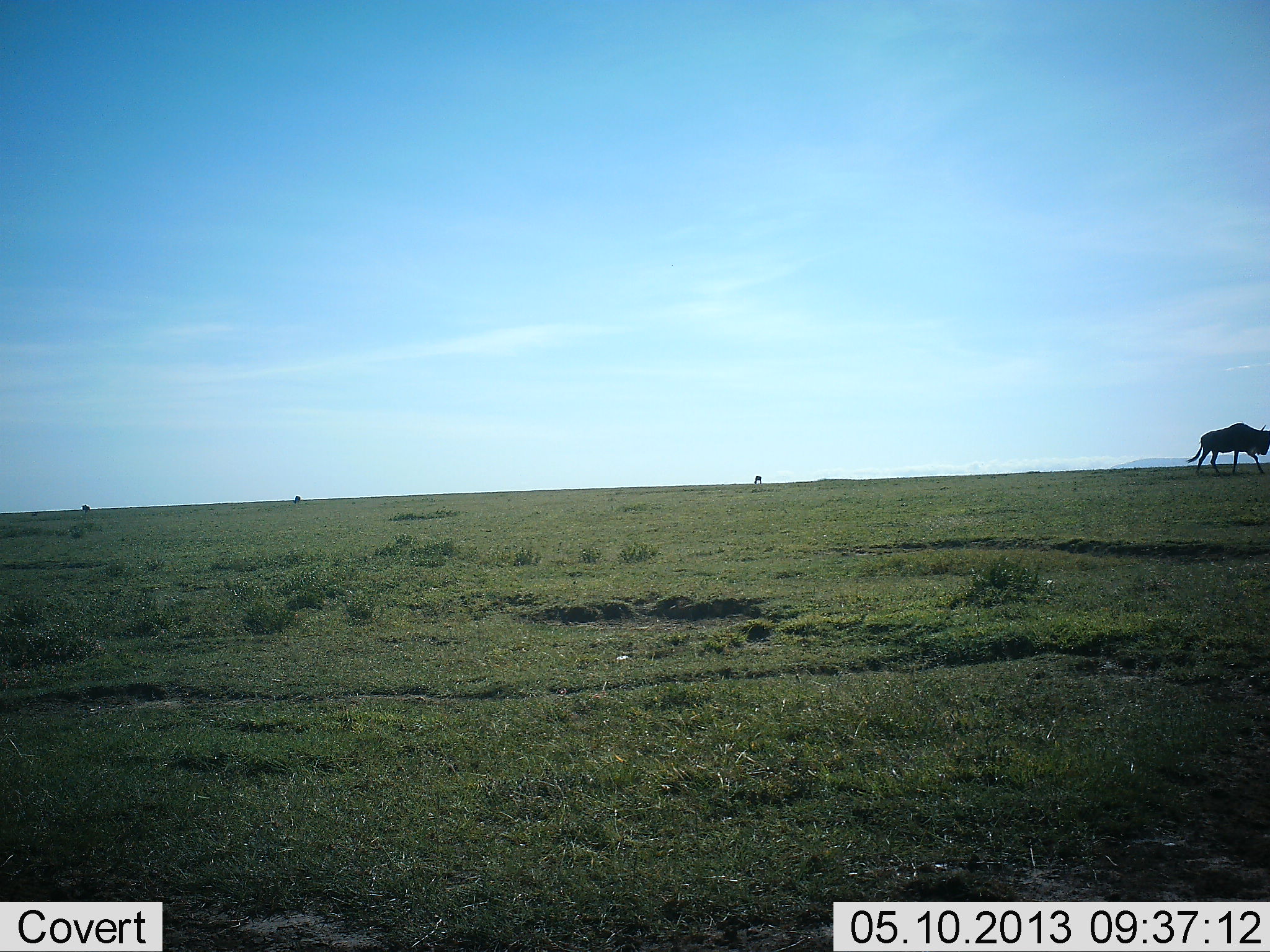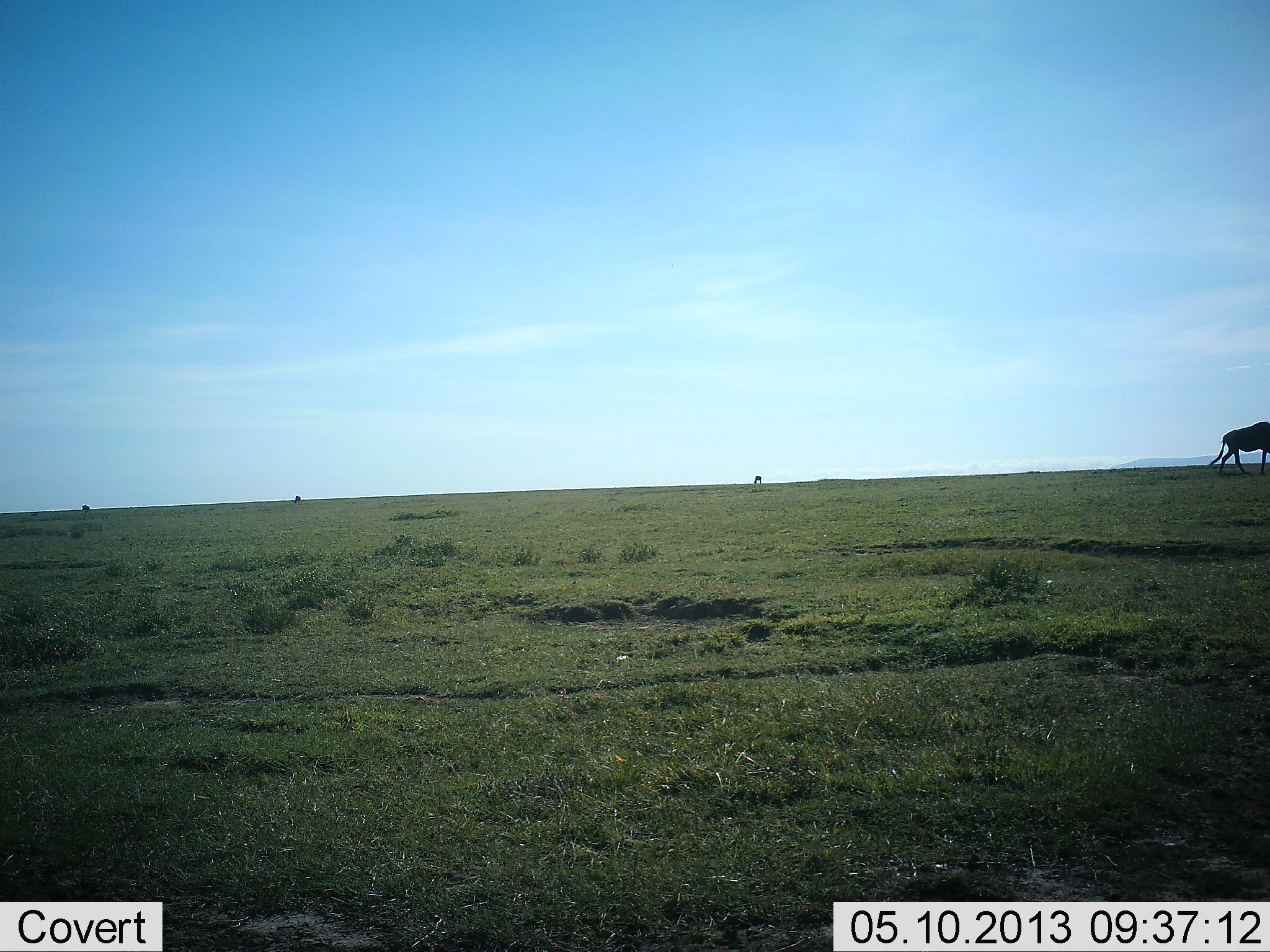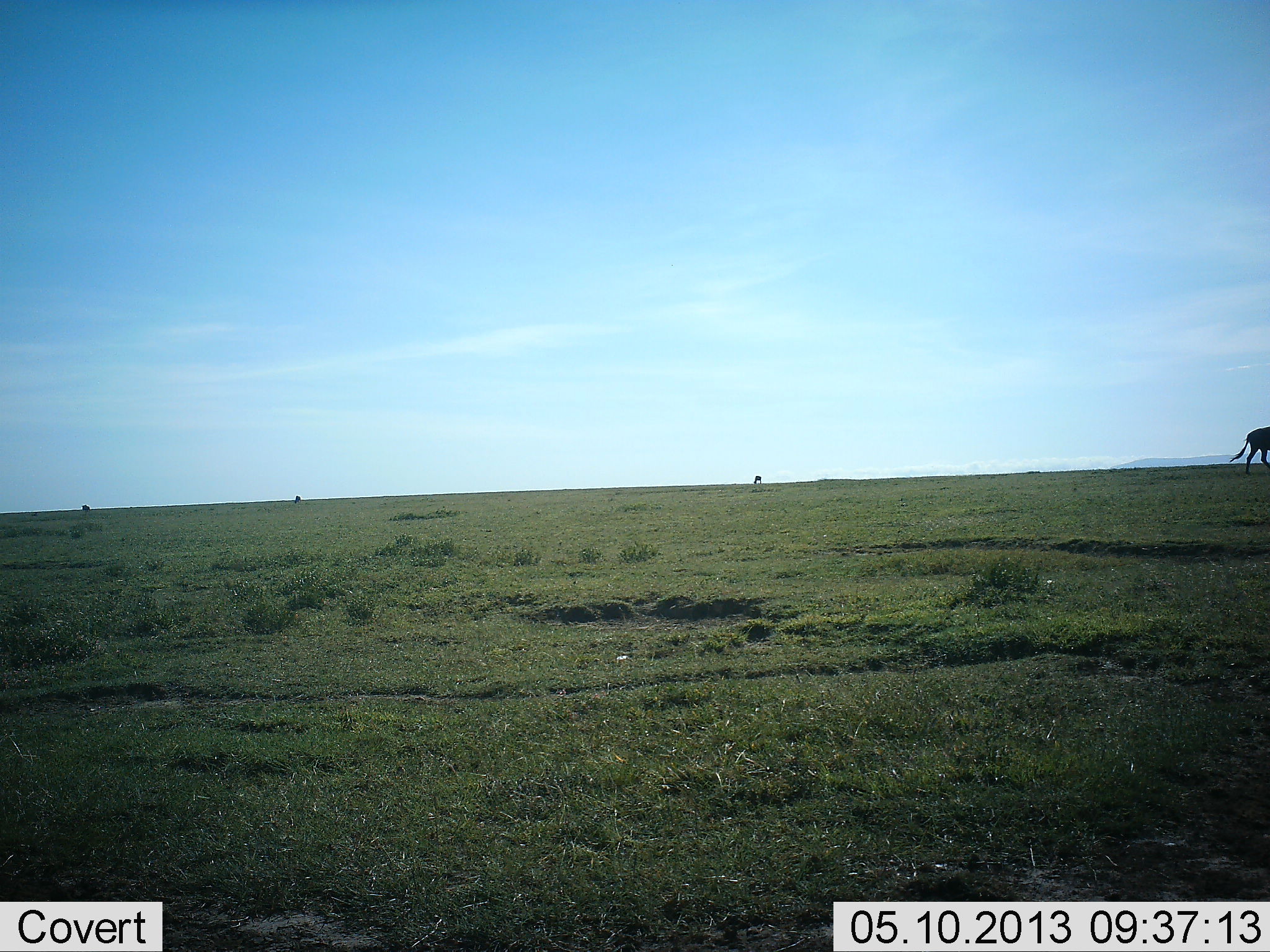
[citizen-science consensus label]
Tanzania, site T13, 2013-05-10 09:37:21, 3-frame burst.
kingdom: Animalia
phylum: Chordata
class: Mammalia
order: Artiodactyla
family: Bovidae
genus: Connochaetes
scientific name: Connochaetes taurinus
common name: blue wildebeest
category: wildebeest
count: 1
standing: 10%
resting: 0%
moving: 100%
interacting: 0%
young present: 0%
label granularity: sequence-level